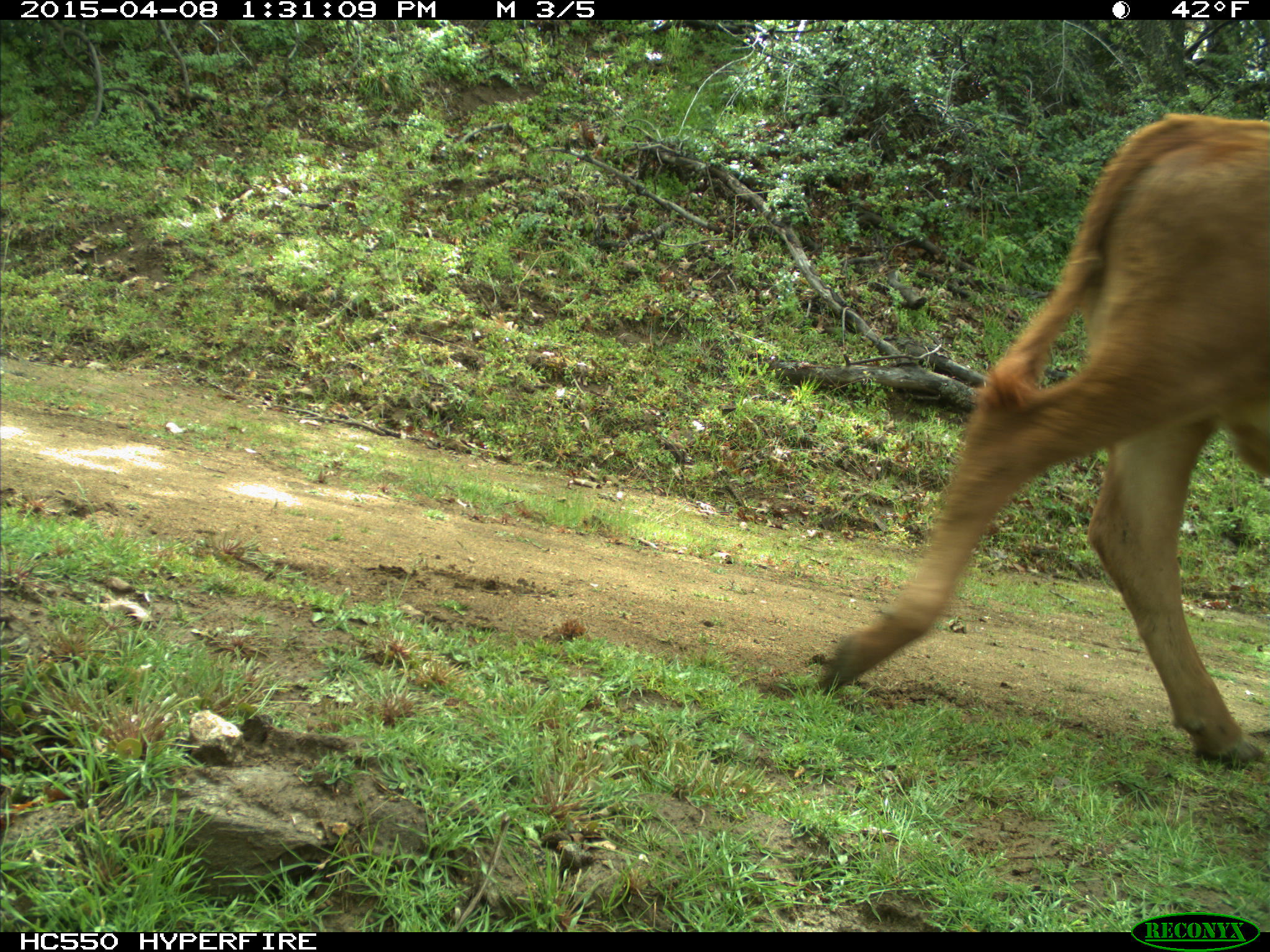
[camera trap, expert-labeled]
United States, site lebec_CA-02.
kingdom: Animalia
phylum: Chordata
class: Mammalia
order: Artiodactyla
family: Bovidae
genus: Bos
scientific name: Bos taurus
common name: domestic cow